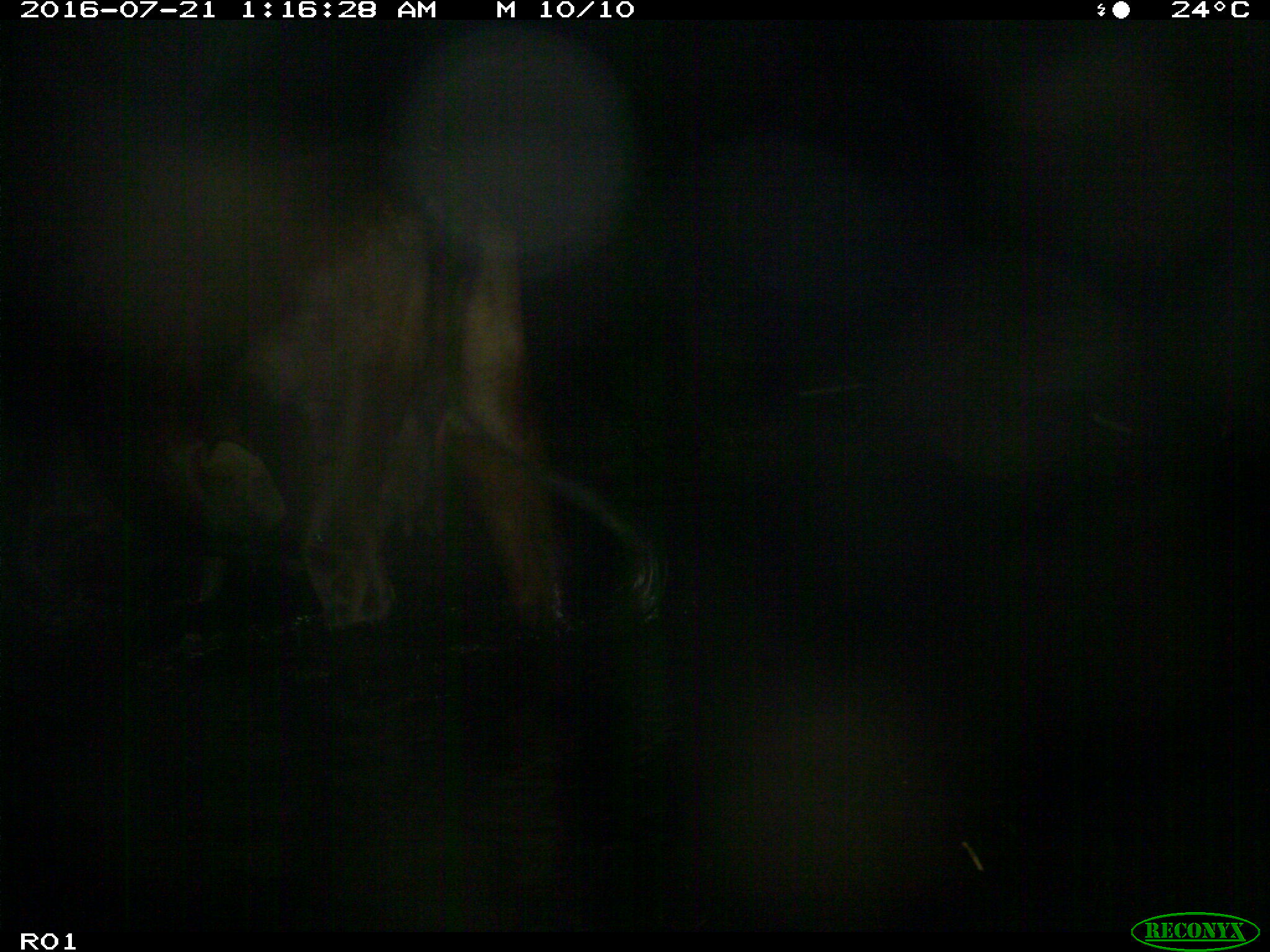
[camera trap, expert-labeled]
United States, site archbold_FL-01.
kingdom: Animalia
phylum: Chordata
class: Mammalia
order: Artiodactyla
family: Bovidae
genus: Bos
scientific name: Bos taurus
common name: domestic cow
Bos taurus (domestic cow).